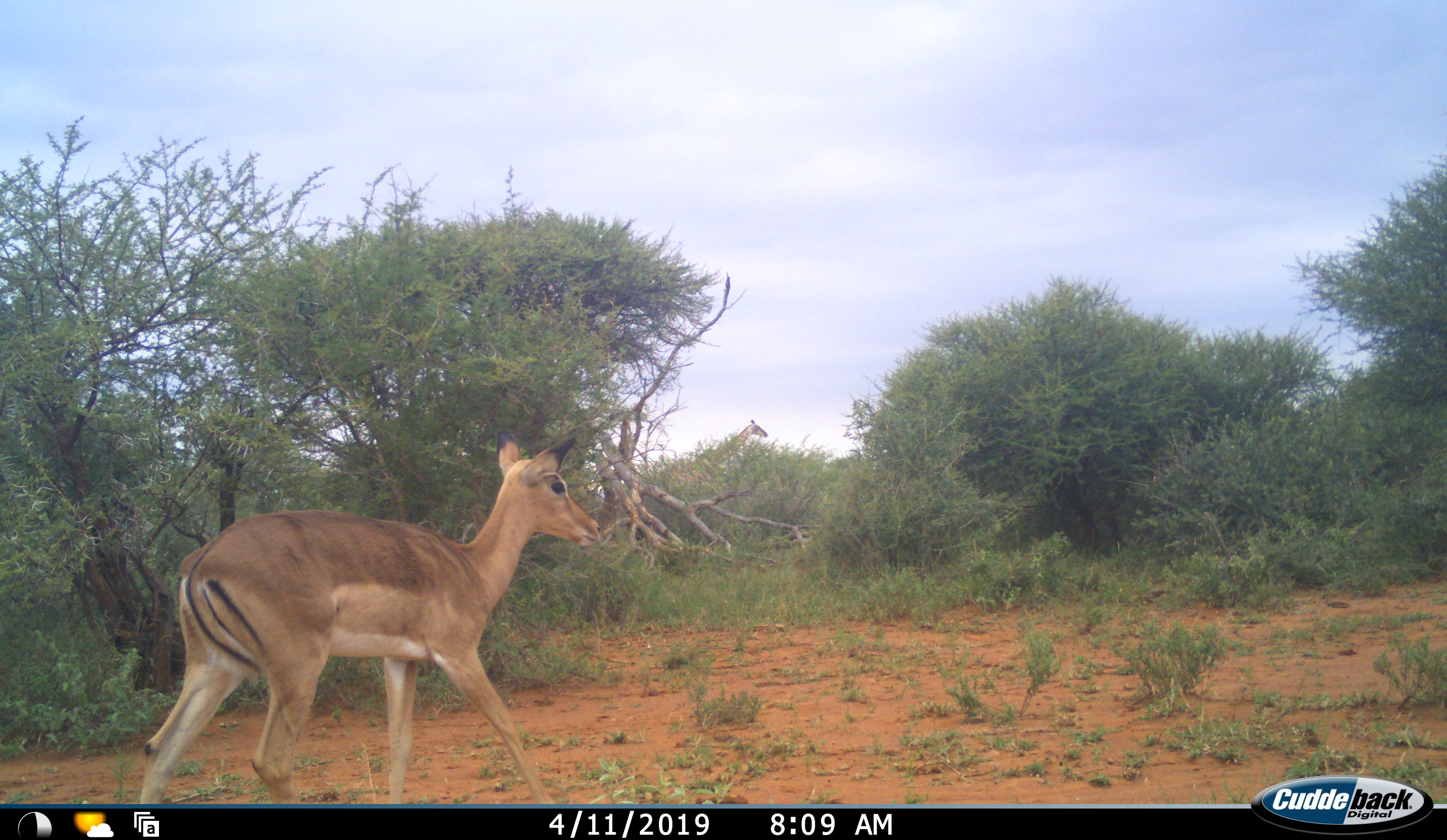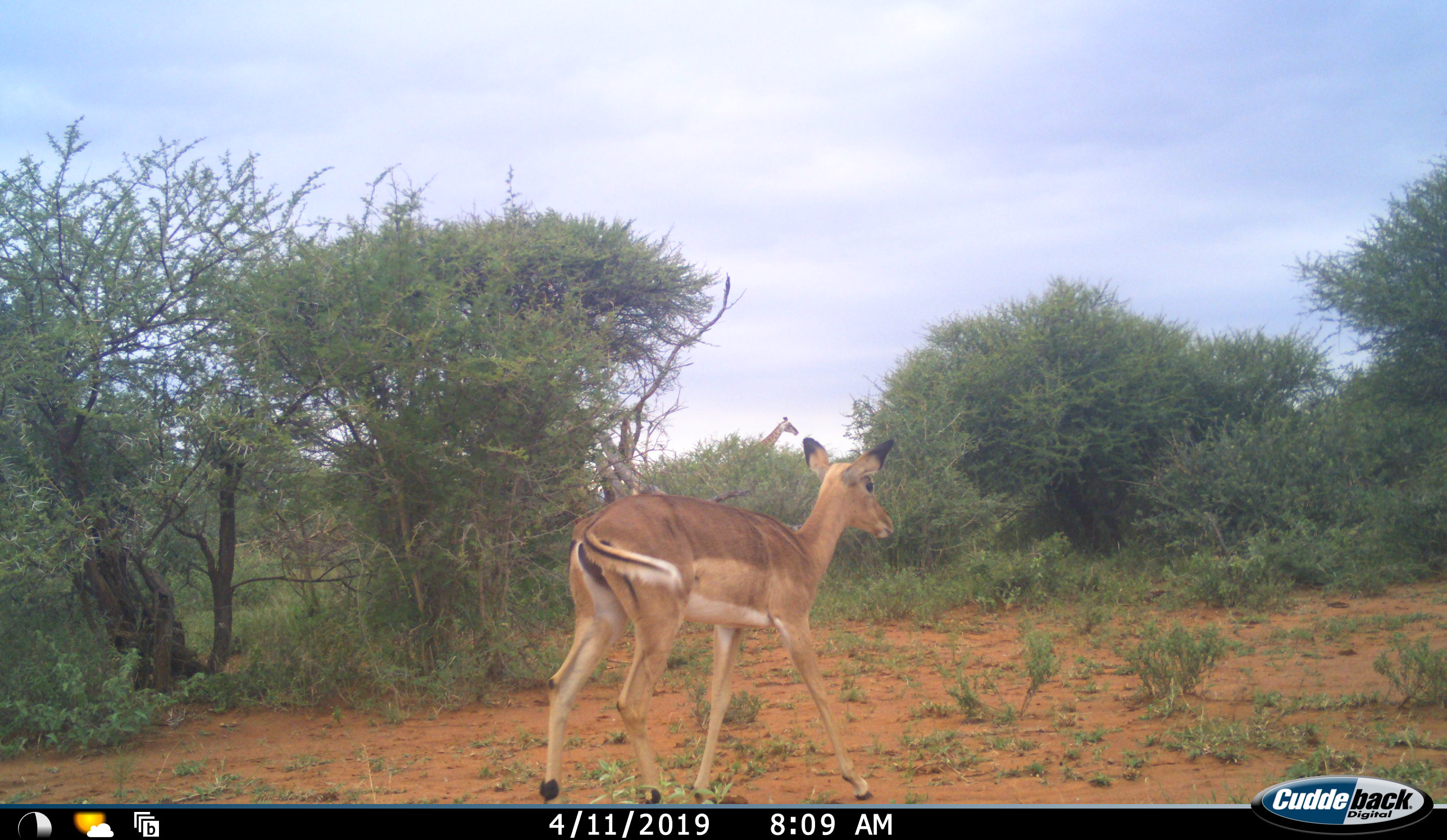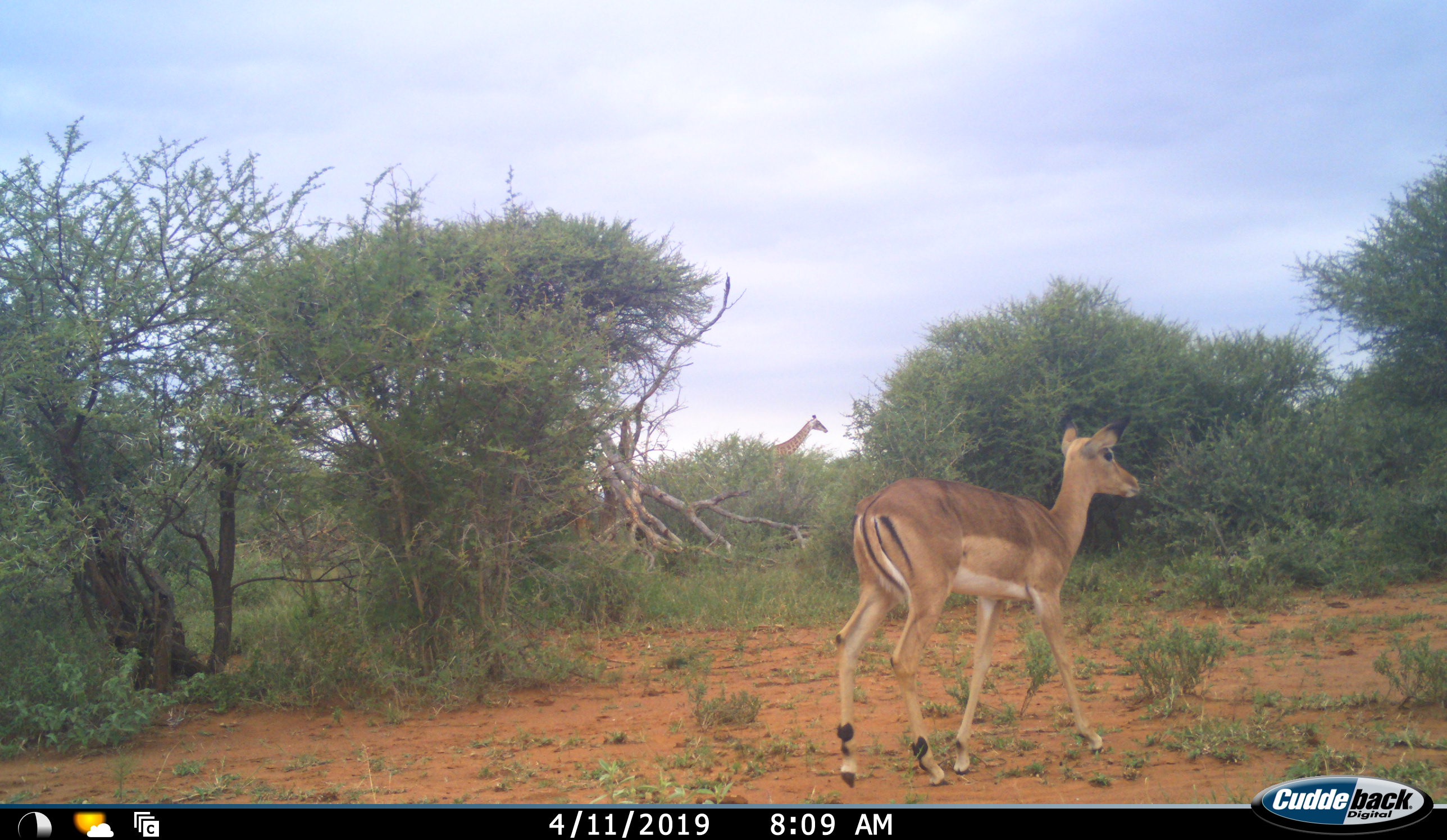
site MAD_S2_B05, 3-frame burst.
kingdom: Animalia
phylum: Chordata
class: Mammalia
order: Artiodactyla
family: Bovidae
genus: Aepyceros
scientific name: Aepyceros melampus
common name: impala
Impala (Aepyceros melampus), count 1. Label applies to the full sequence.